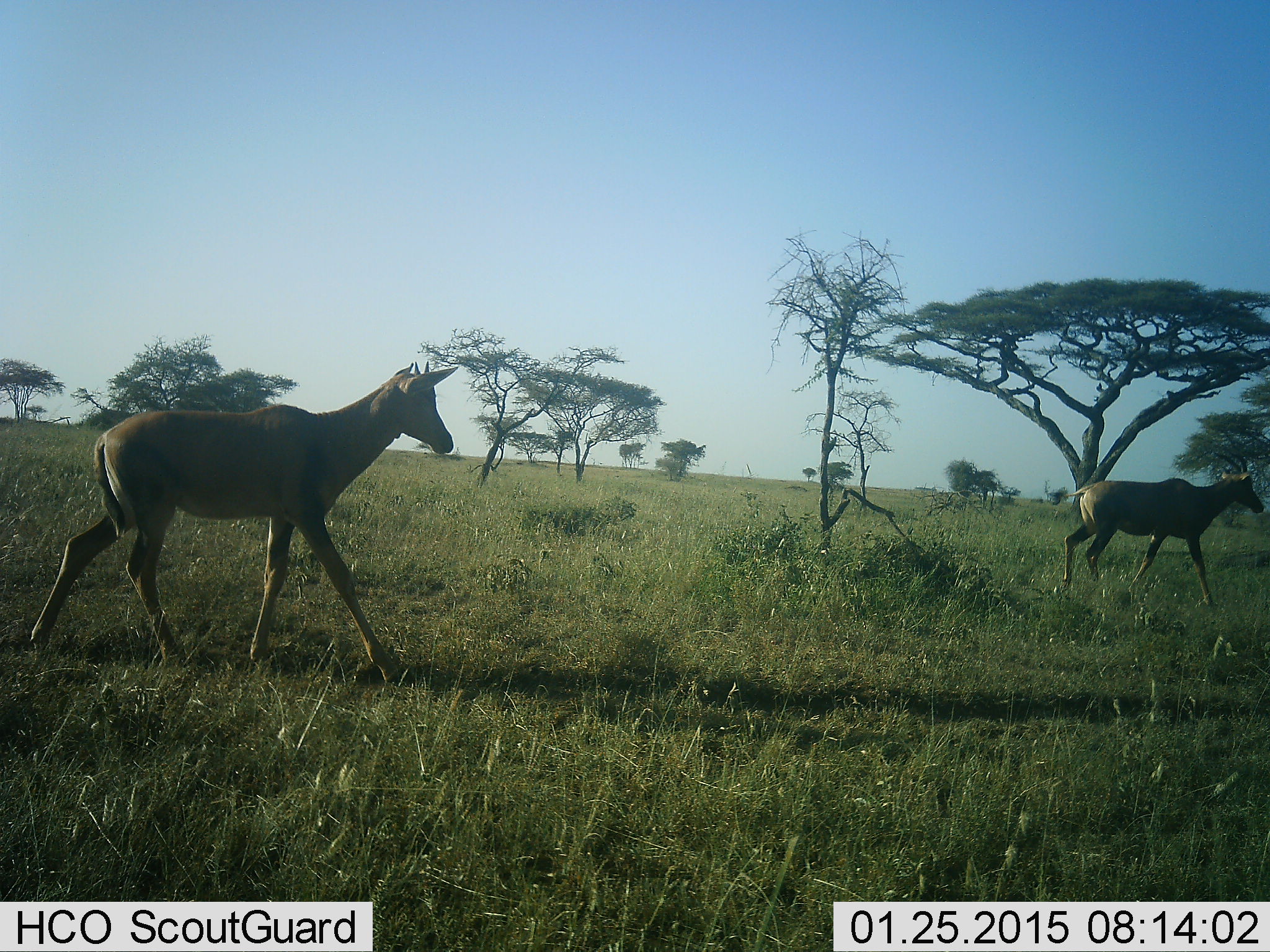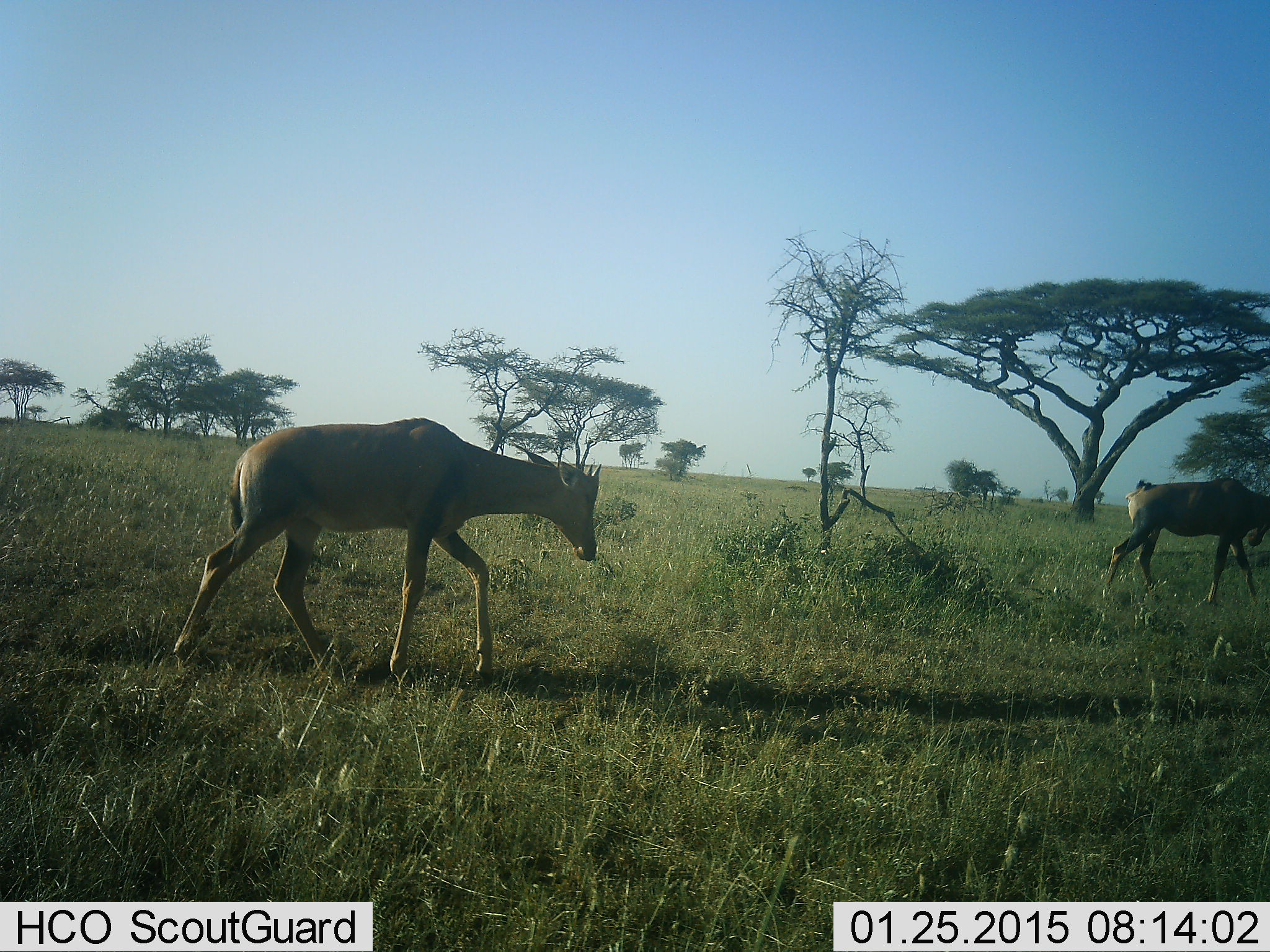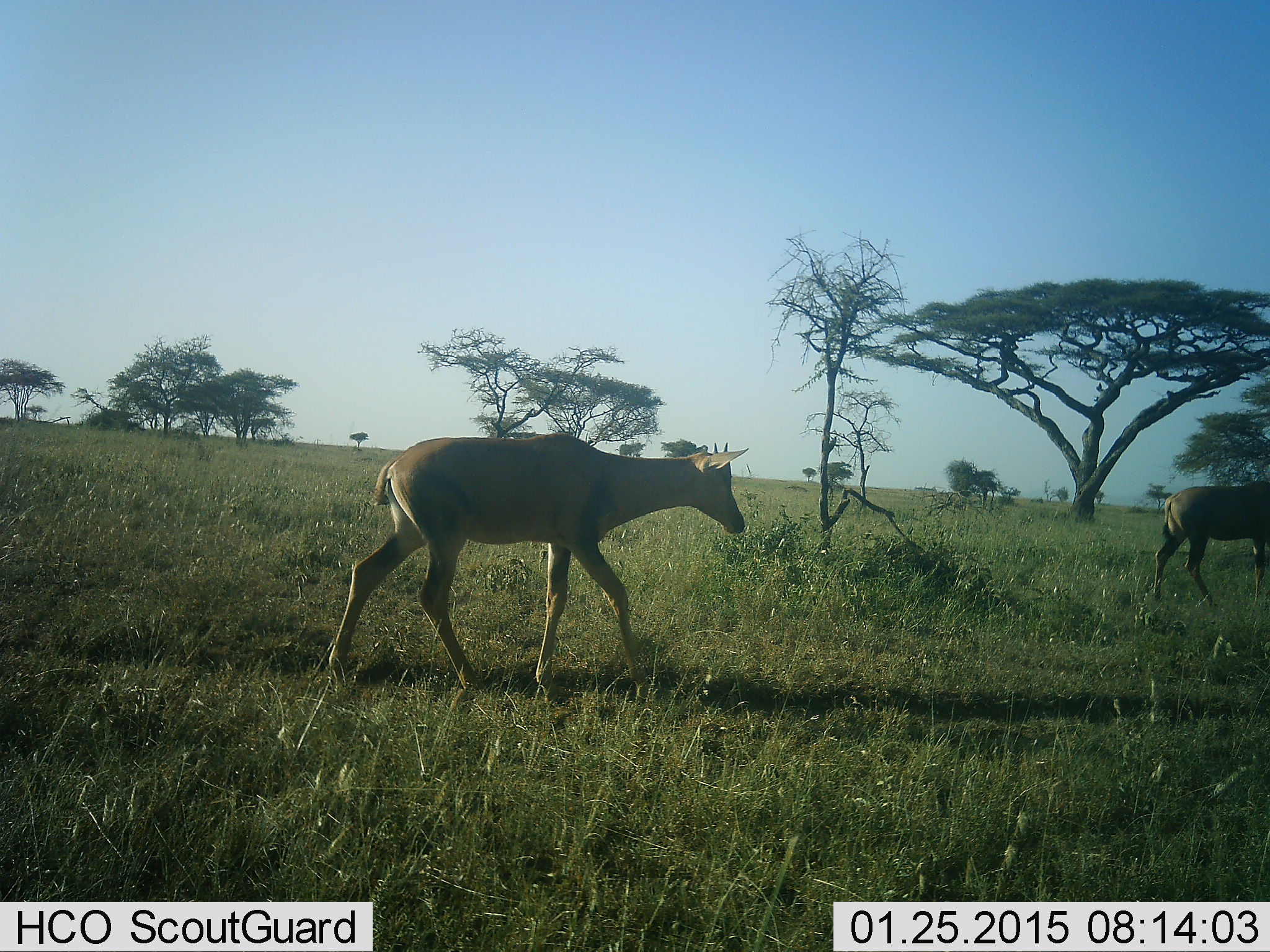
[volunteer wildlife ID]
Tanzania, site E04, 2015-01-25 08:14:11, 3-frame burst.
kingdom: Animalia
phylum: Chordata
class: Mammalia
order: Artiodactyla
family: Bovidae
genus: Damaliscus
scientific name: Damaliscus lunatus jimela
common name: topi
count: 2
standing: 0%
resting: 0%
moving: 100%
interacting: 0%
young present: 20%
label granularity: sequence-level